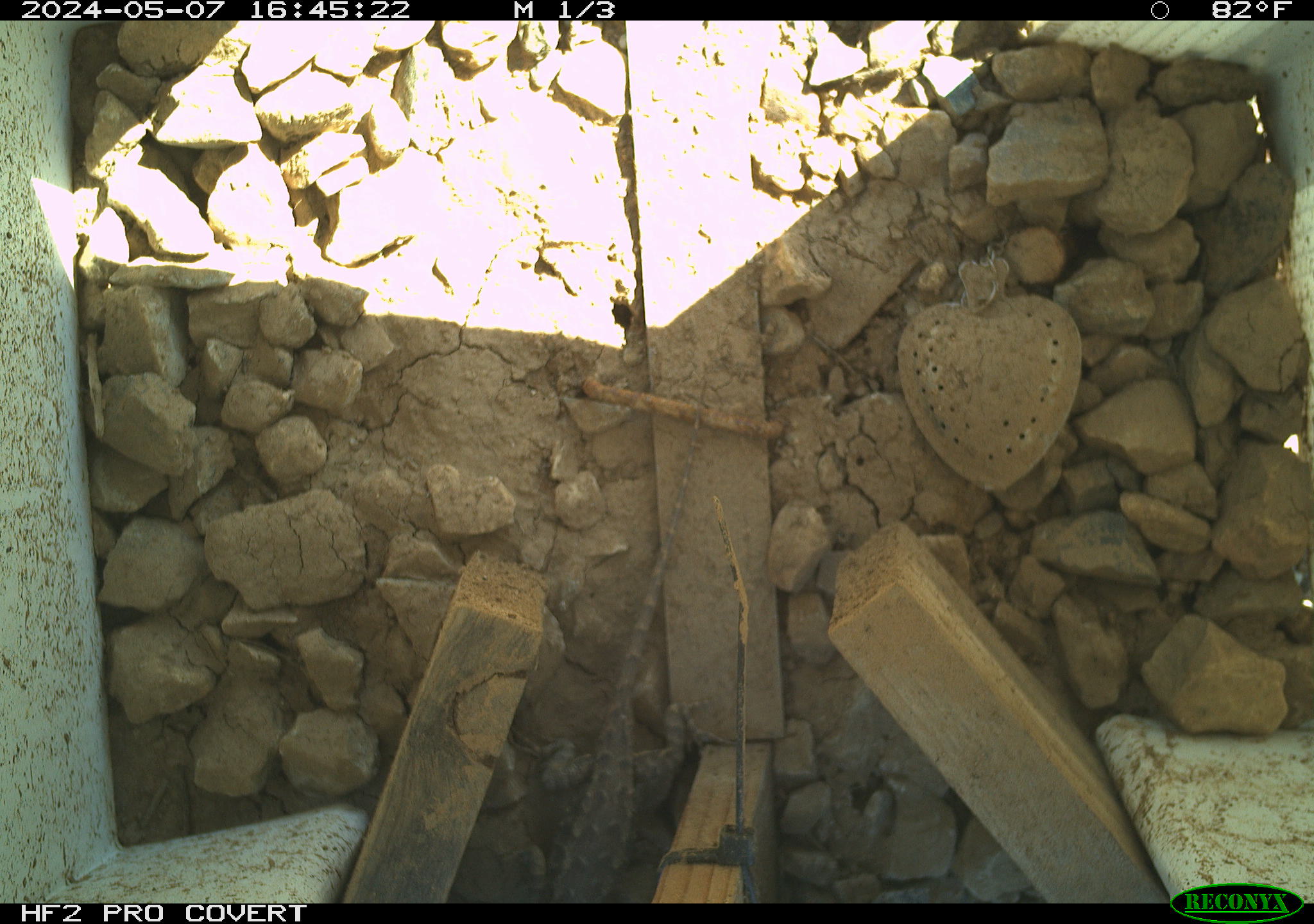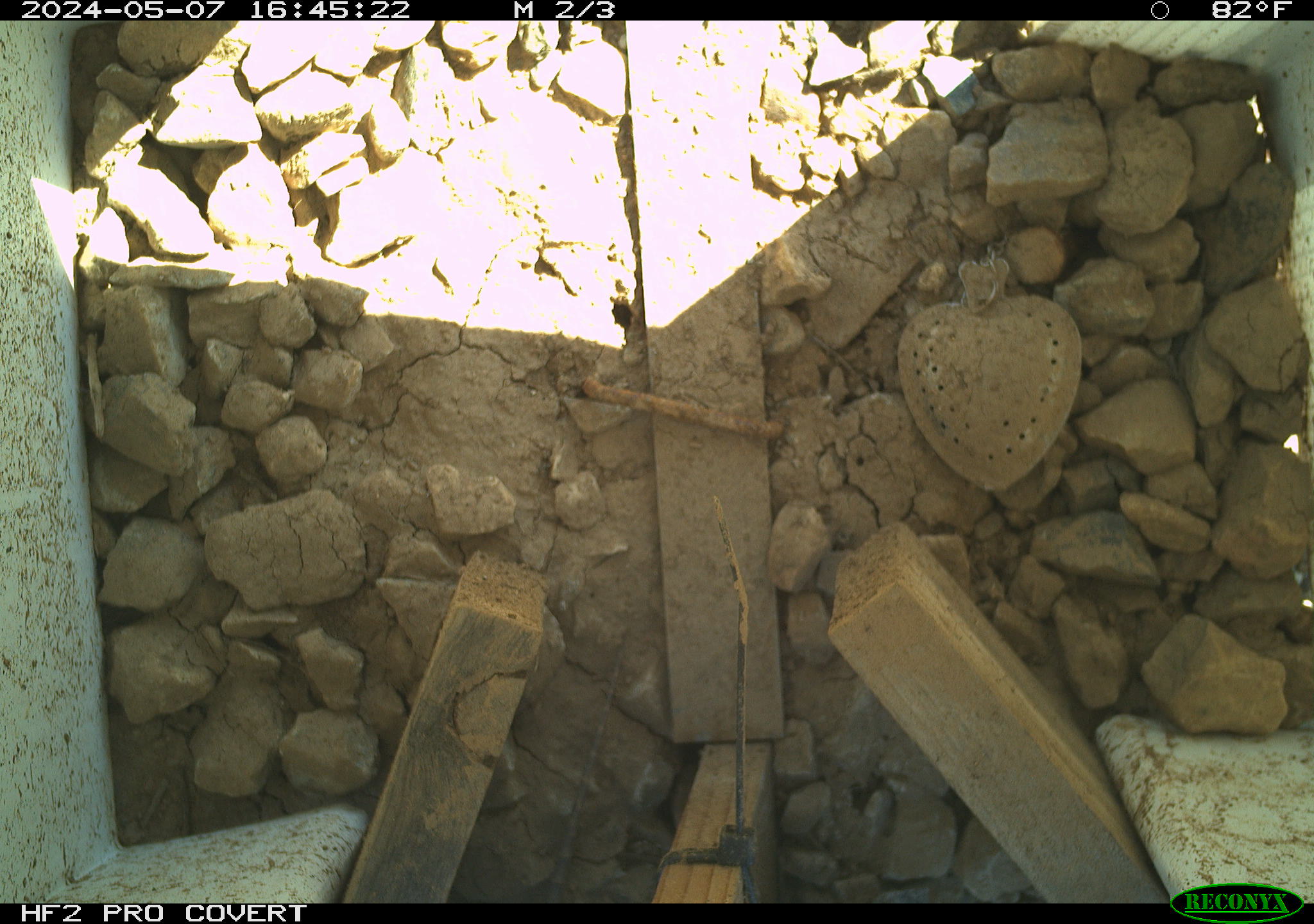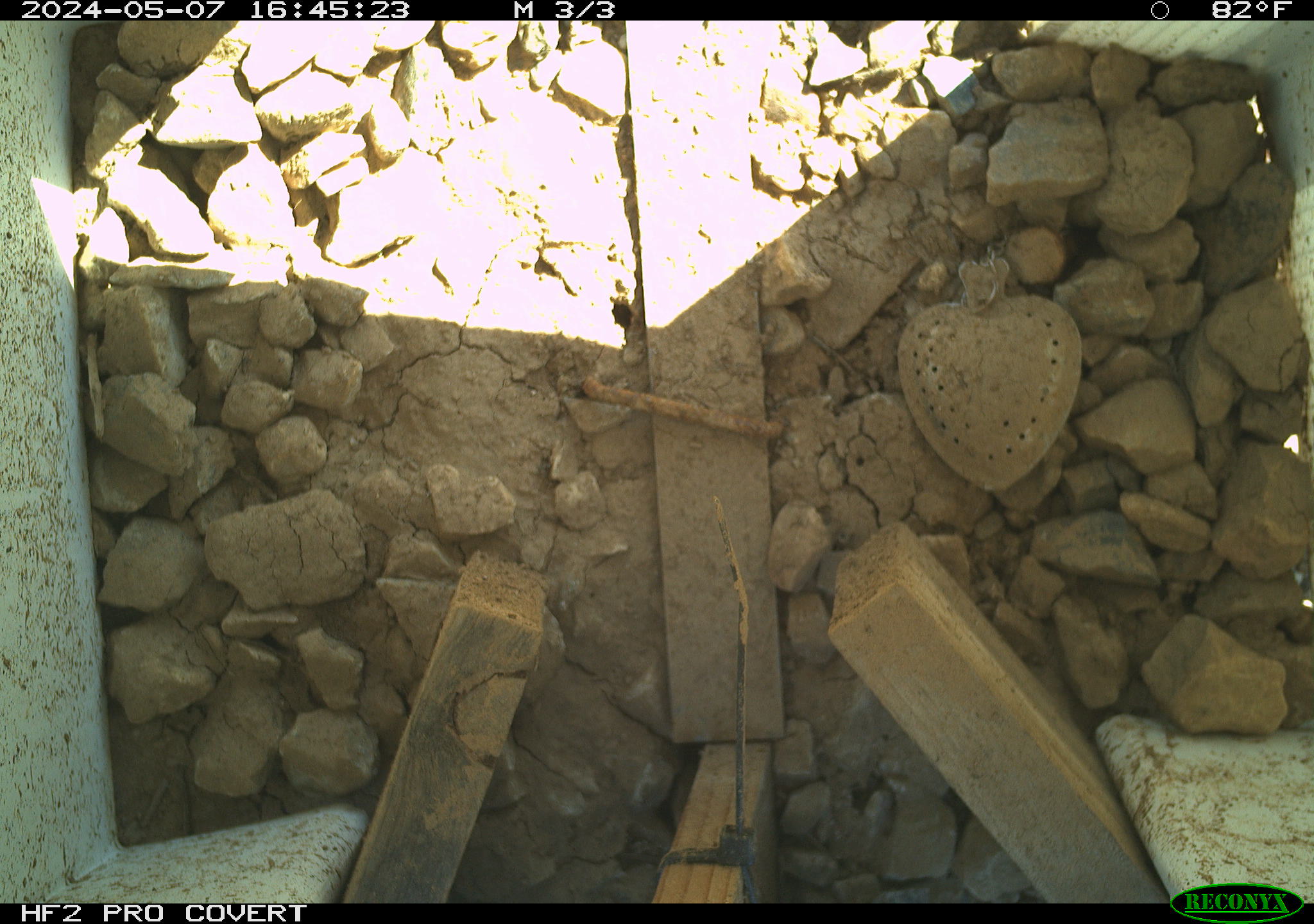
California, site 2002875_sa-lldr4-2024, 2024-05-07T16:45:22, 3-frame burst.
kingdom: Animalia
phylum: Chordata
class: Reptilia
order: Squamata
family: Phrynosomatidae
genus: Sceloporus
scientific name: Sceloporus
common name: spiny lizards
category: sceloporus species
Sceloporus species (spiny lizards) (Sceloporus).